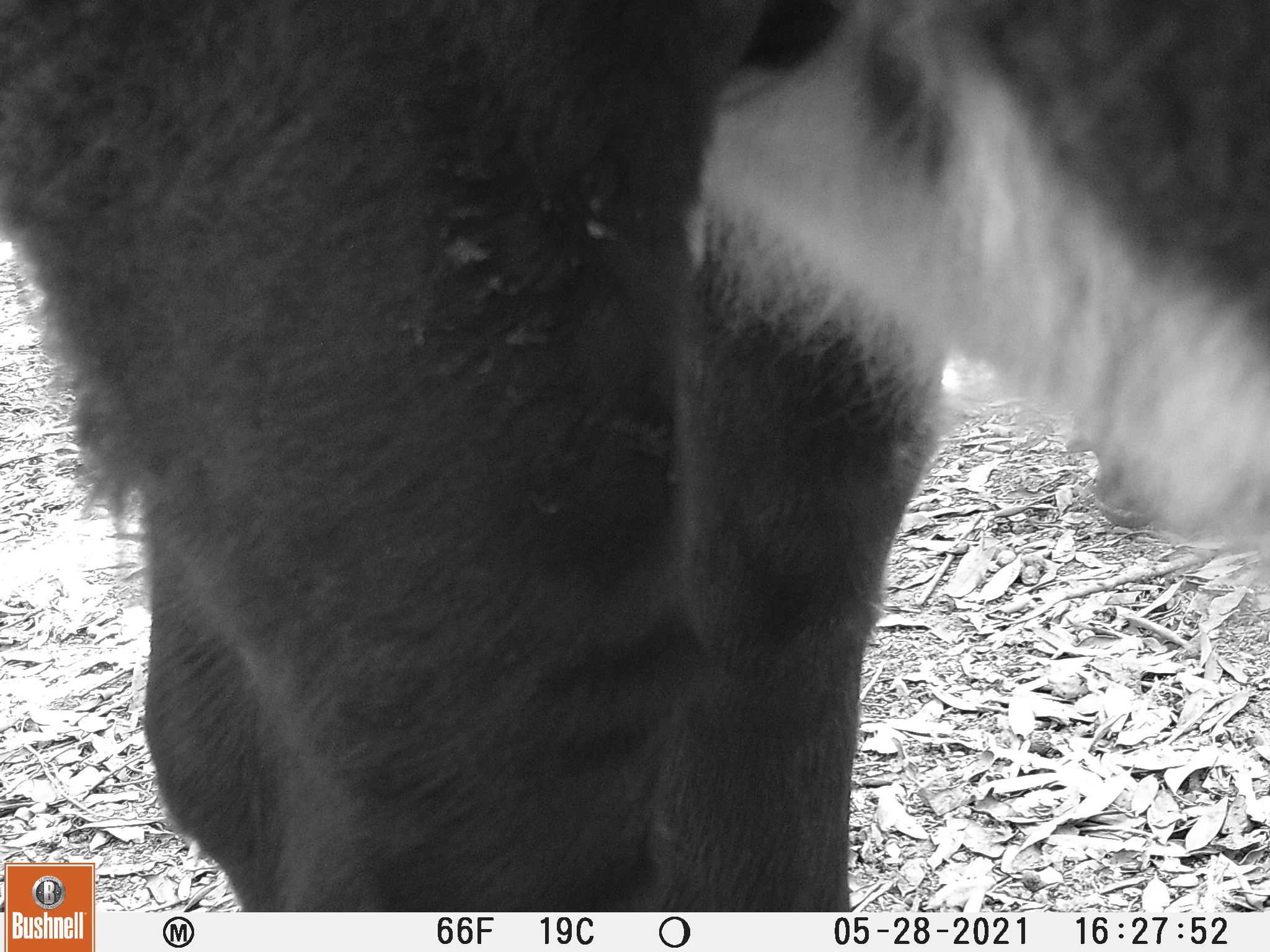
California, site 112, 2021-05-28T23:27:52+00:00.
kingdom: Animalia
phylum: Chordata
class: Mammalia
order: Artiodactyla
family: Bovidae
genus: Bos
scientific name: Bos taurus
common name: domestic cattle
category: cattle